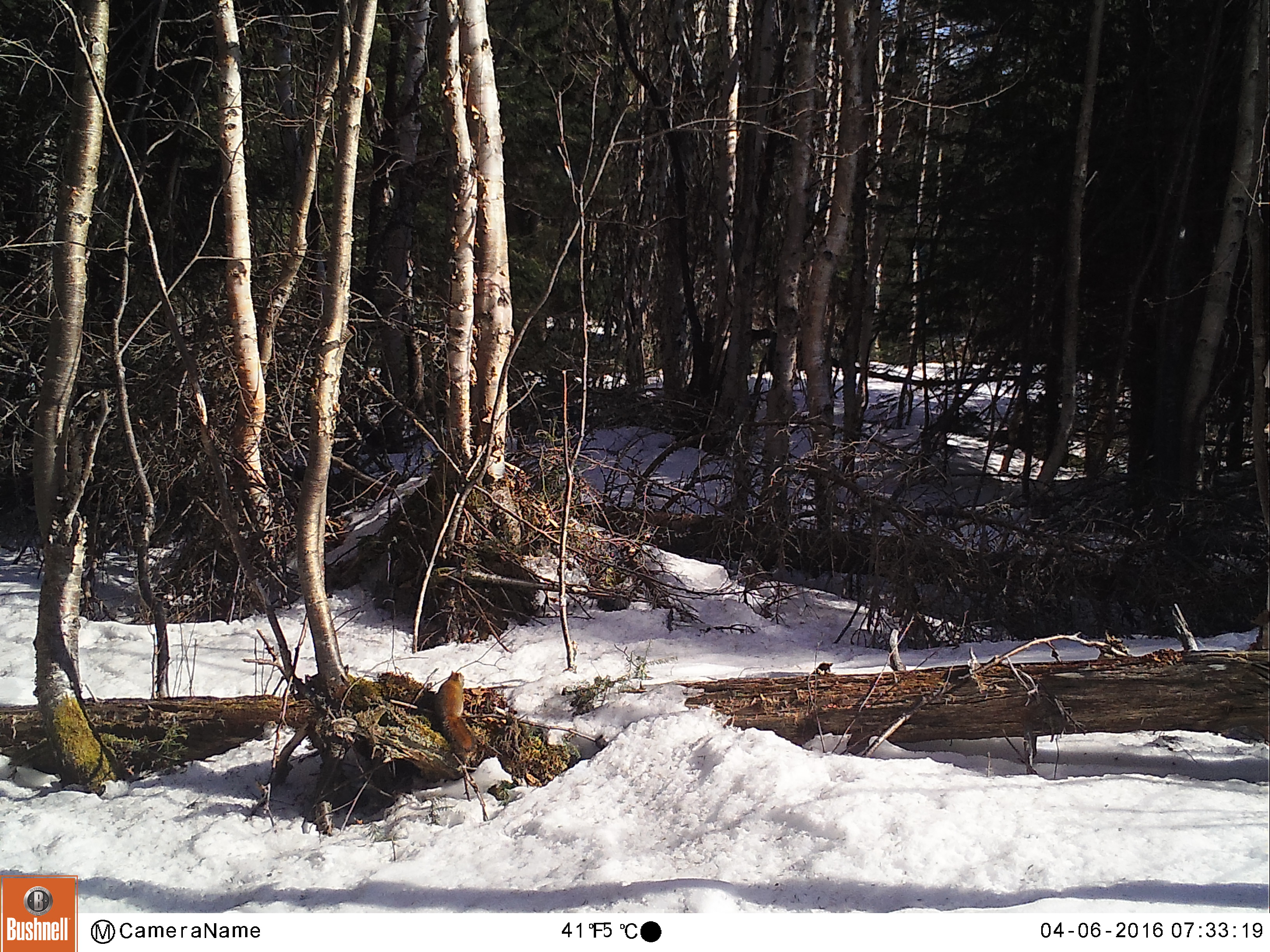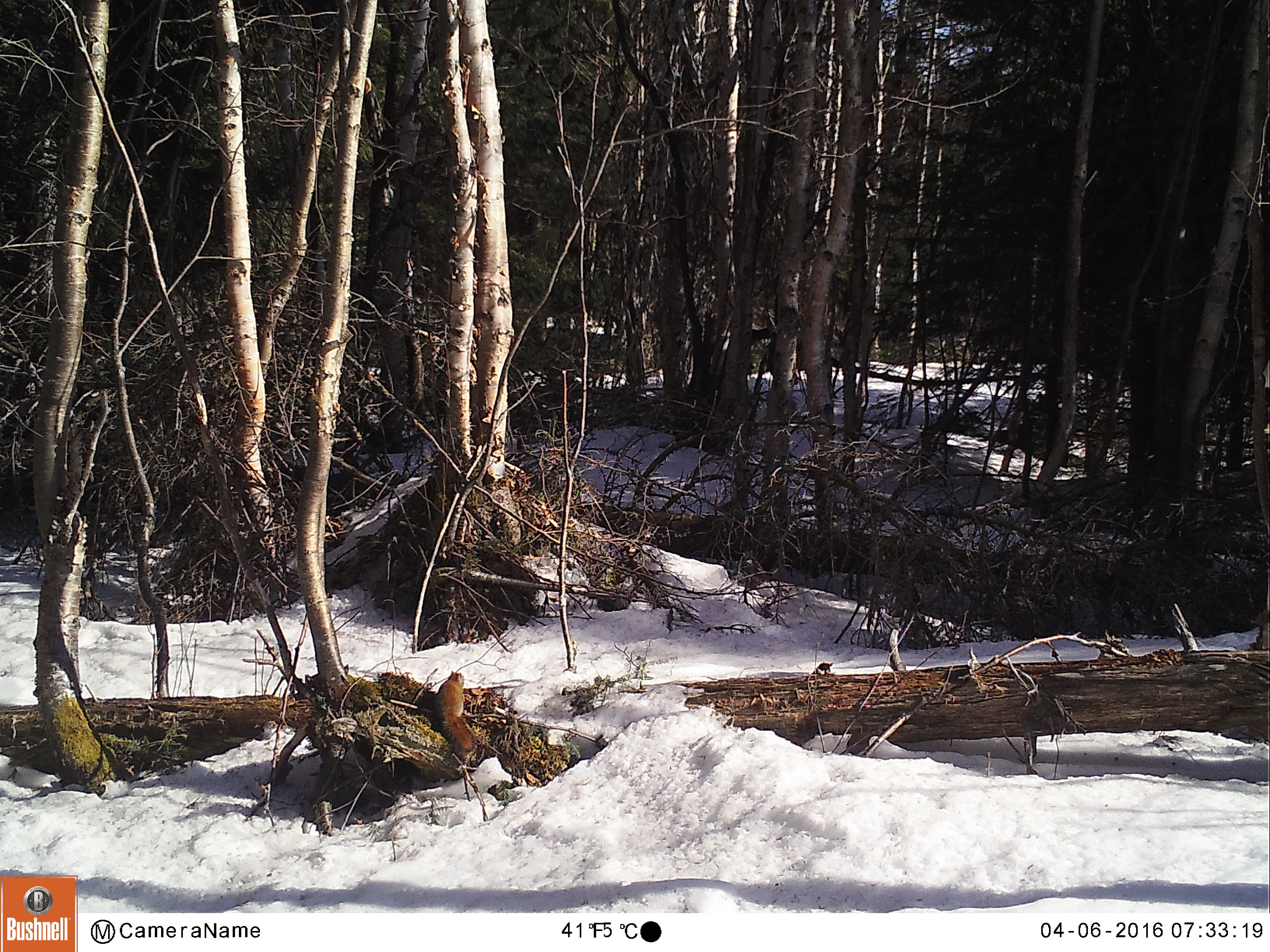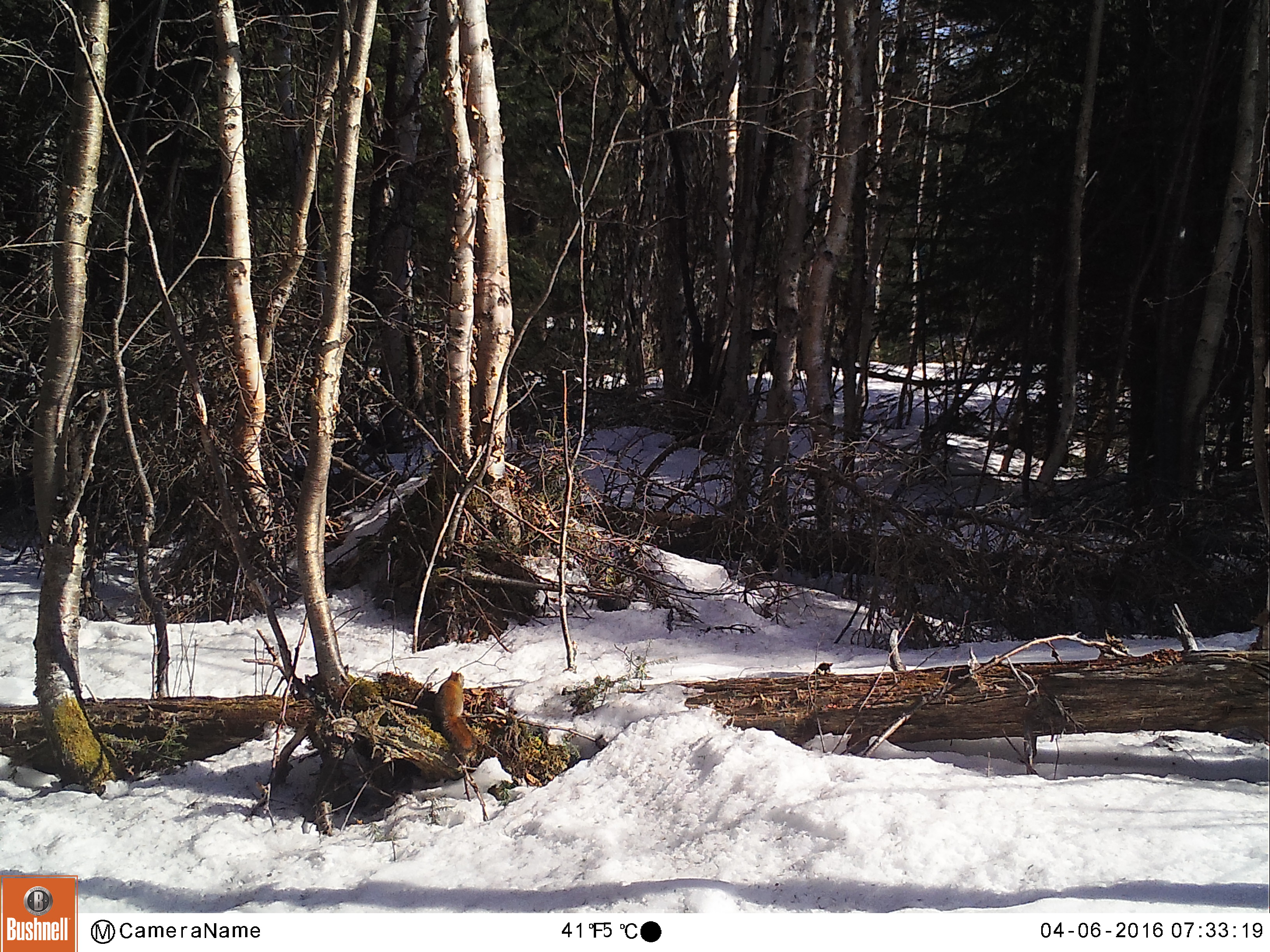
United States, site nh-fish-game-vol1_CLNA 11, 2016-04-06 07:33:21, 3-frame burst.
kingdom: Animalia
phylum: Chordata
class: Mammalia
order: Rodentia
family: Sciuridae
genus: Tamiasciurus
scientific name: Tamiasciurus hudsonicus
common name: red squirrel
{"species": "red squirrel (Tamiasciurus hudsonicus)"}